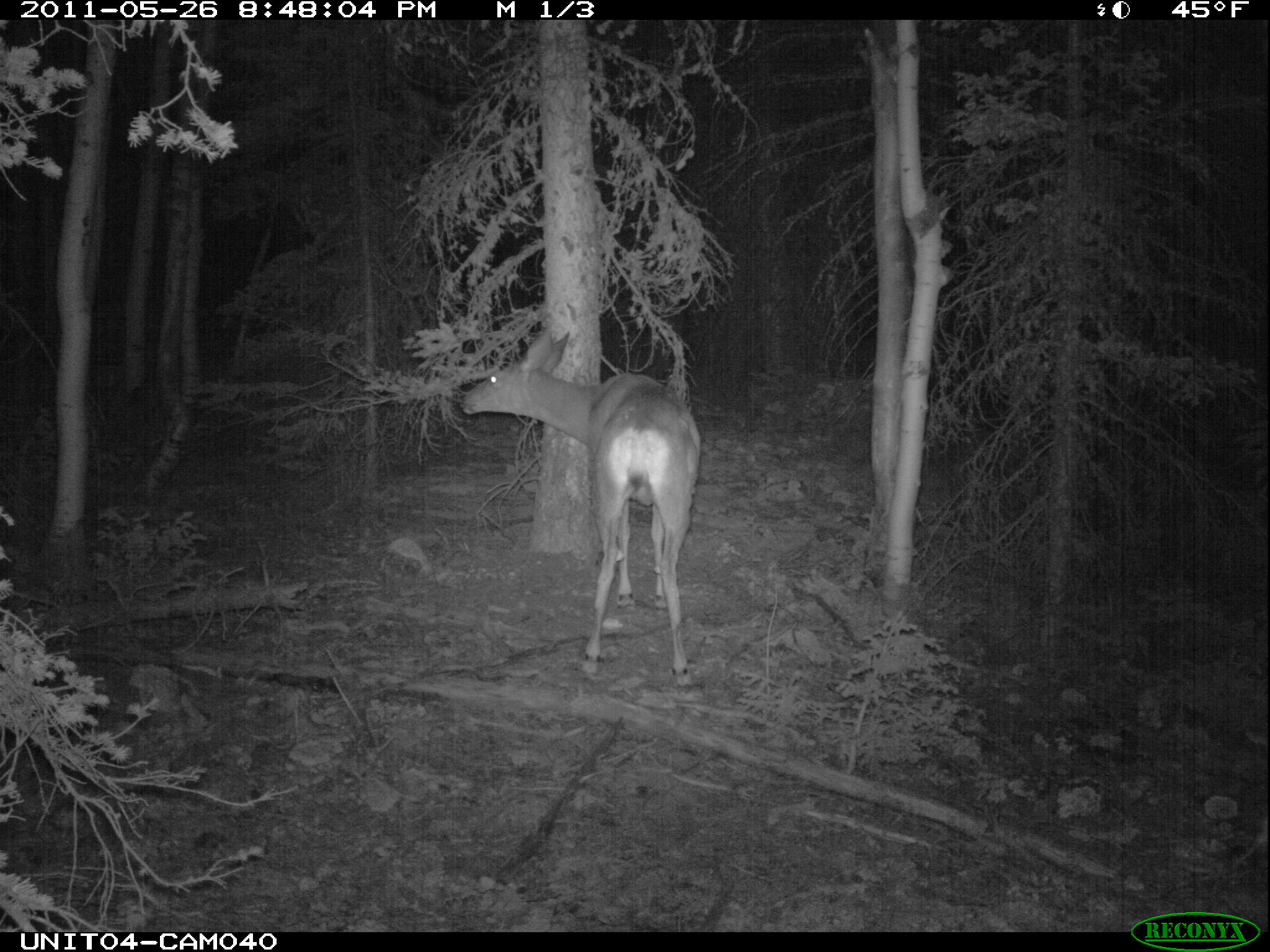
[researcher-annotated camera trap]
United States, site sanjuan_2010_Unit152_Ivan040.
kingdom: Animalia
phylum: Chordata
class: Mammalia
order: Artiodactyla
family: Cervidae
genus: Odocoileus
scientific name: Odocoileus hemionus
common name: mule deer